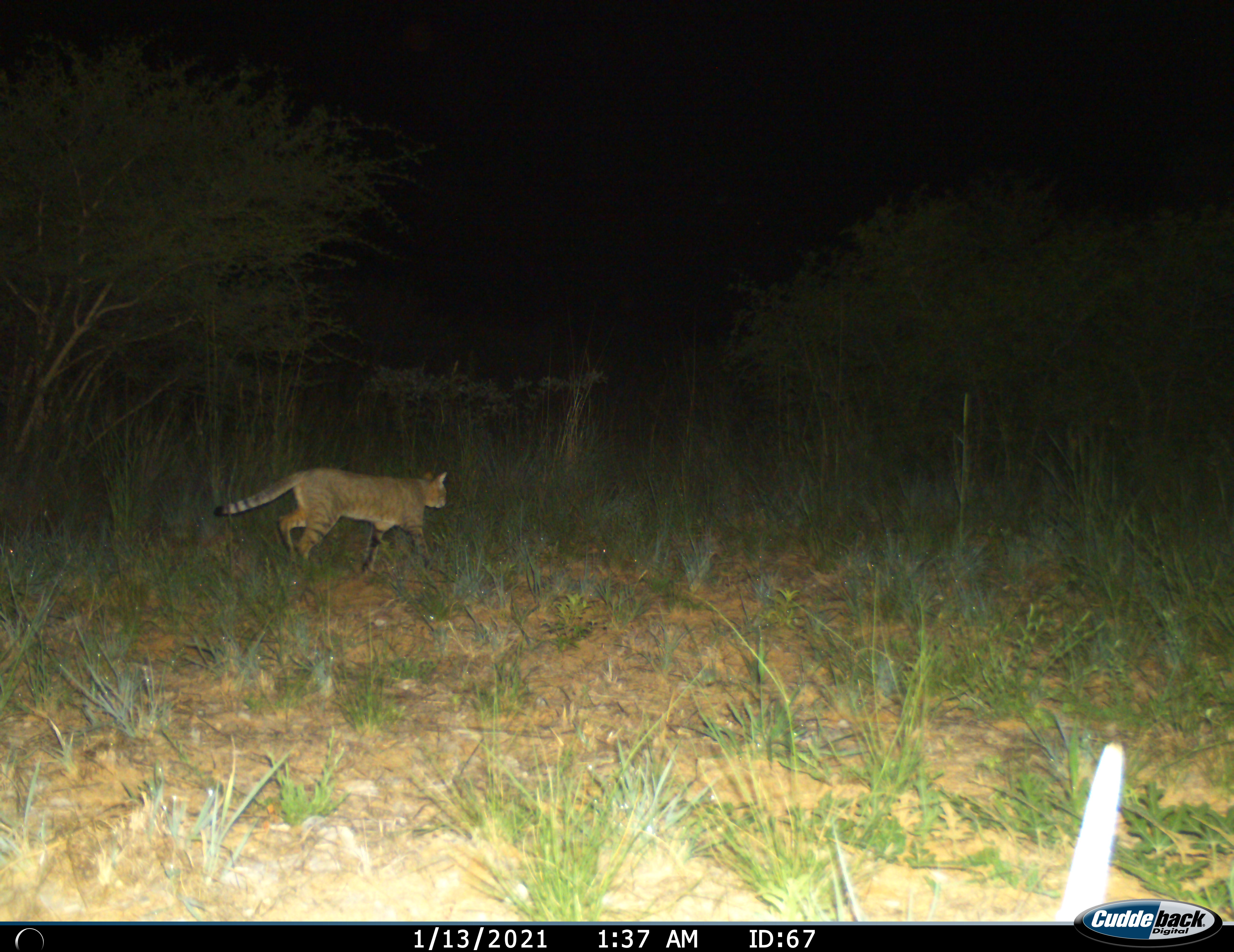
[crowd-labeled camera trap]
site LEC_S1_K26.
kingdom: Animalia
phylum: Chordata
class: Mammalia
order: Carnivora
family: Felidae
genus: Felis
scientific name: Felis lybica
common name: african wild cat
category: africanwildcat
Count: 1.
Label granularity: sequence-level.